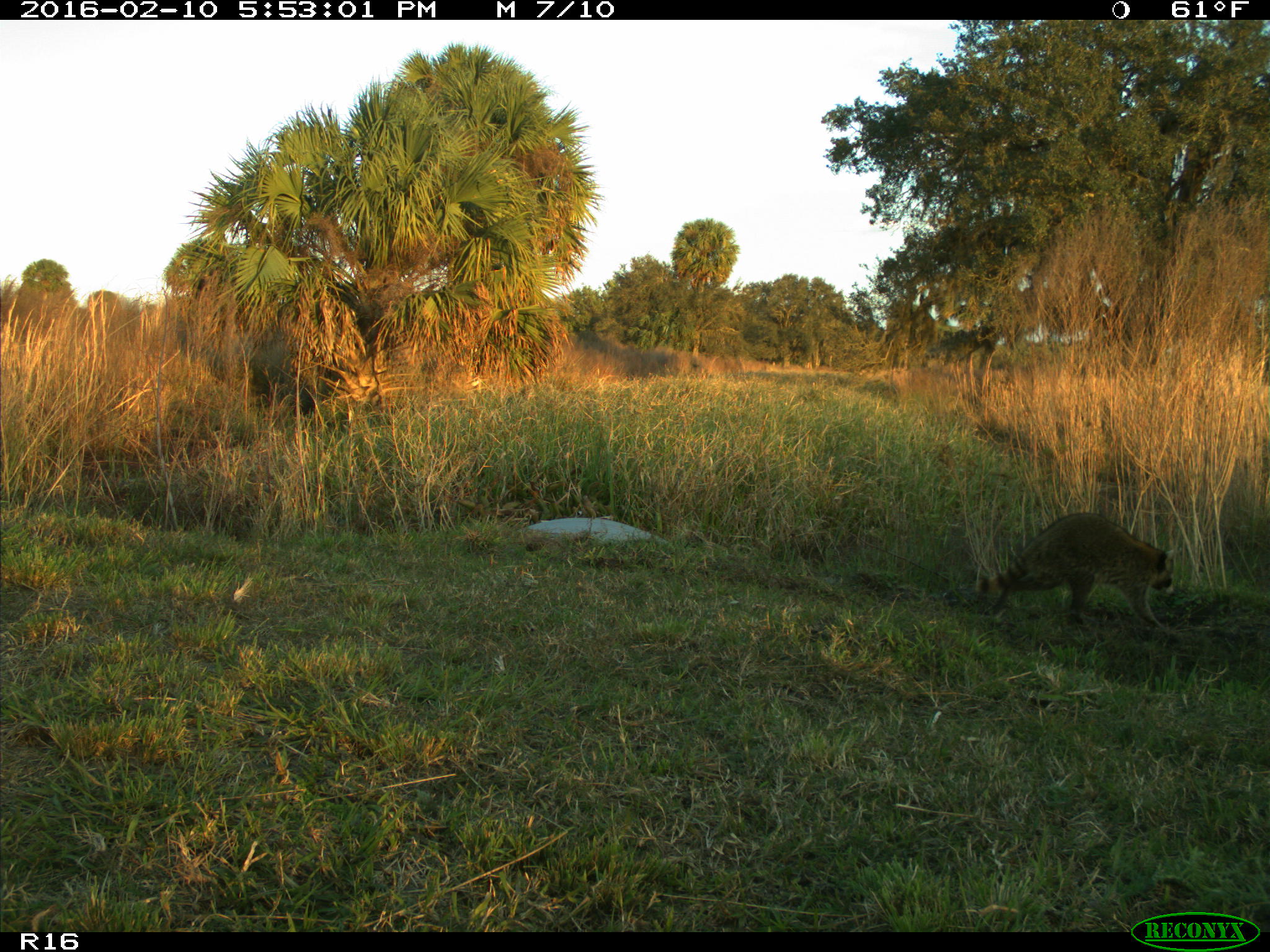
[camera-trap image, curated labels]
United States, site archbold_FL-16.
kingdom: Animalia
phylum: Chordata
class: Mammalia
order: Carnivora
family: Procyonidae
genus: Procyon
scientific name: Procyon lotor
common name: common raccoon